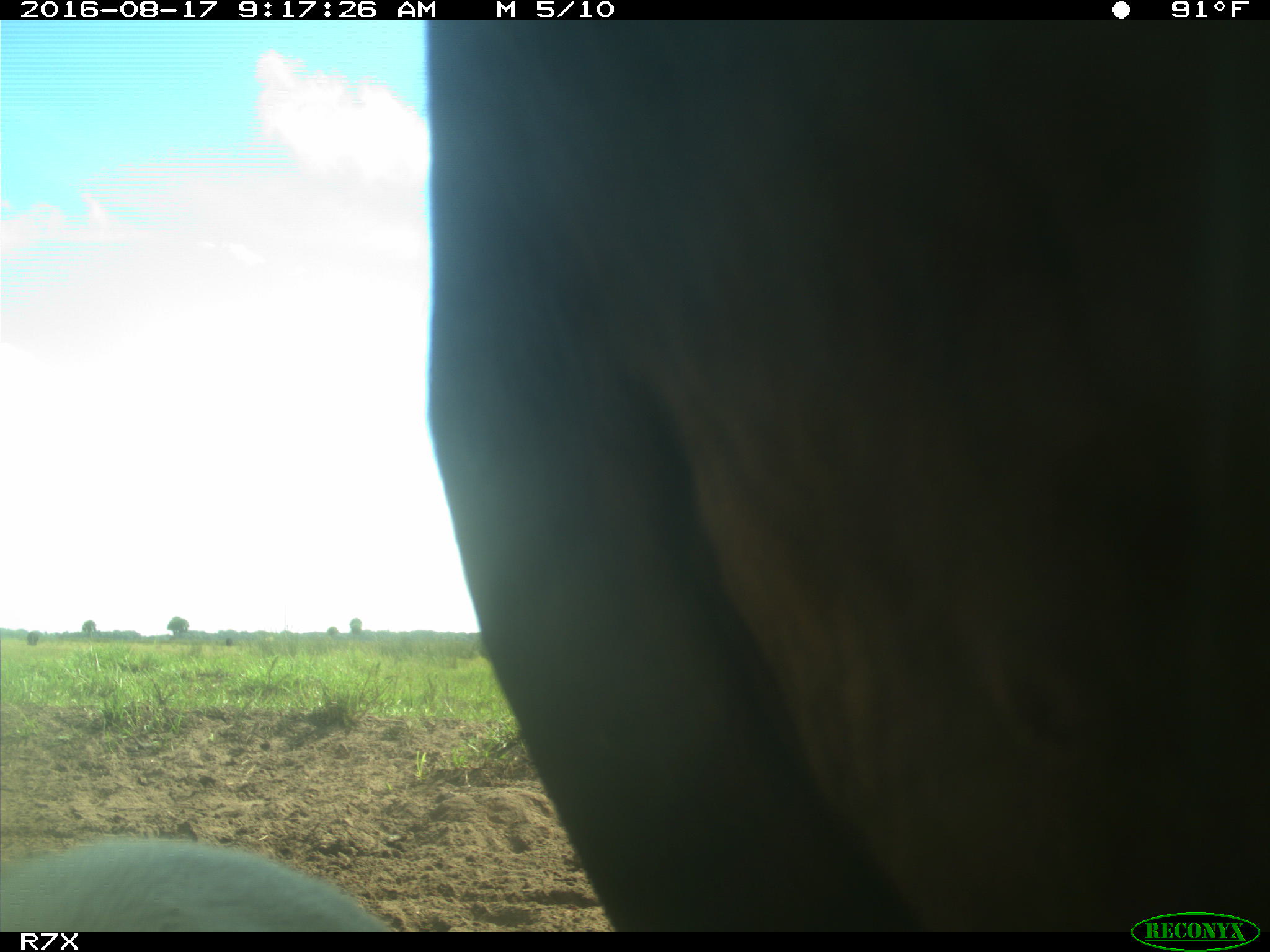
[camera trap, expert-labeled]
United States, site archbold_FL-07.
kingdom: Animalia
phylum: Chordata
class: Mammalia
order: Artiodactyla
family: Bovidae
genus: Bos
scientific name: Bos taurus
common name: domestic cow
Bos taurus (domestic cow).